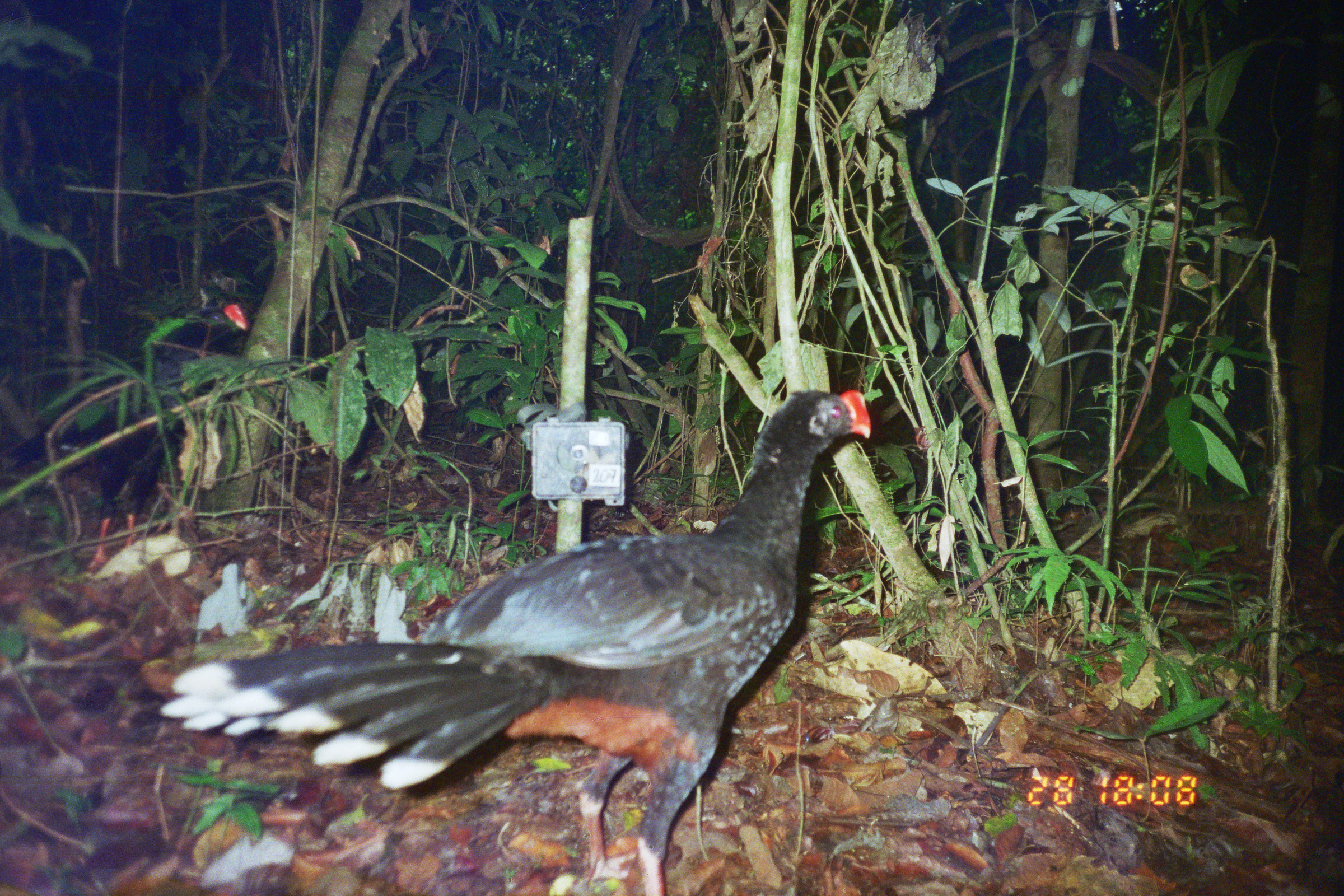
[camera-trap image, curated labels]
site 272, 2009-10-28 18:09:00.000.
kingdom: Animalia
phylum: Chordata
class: Aves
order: Galliformes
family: Cracidae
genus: Mitu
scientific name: Mitu tuberosum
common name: razor-billed curassow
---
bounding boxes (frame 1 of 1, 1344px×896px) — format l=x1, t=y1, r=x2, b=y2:
mitu tuberosum: l=155, t=387, r=877, b=894; l=1, t=269, r=249, b=576